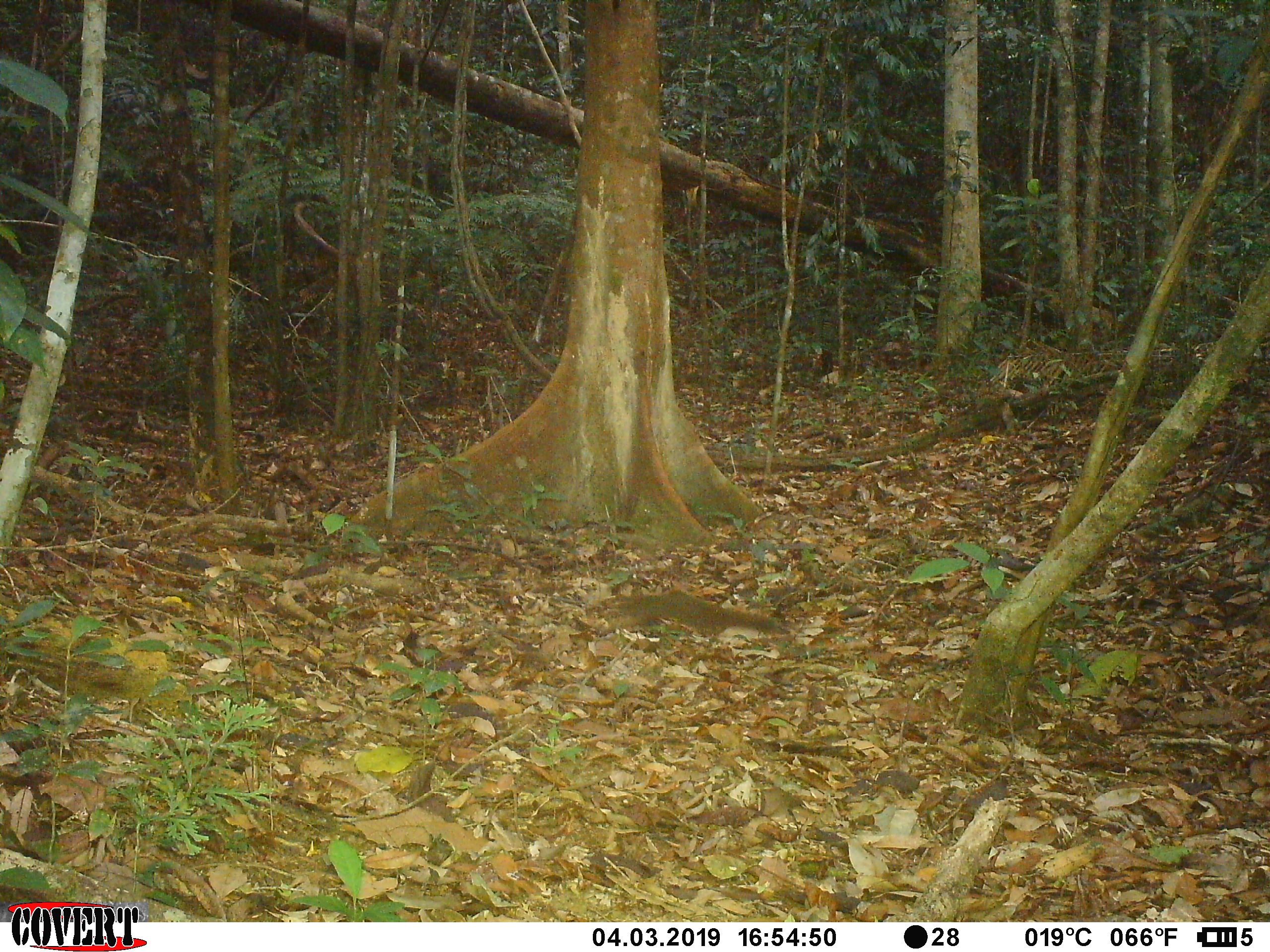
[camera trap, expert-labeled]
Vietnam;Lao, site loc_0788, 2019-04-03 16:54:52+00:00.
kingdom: Animalia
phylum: Chordata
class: Mammalia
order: Rodentia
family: Sciuridae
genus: Callosciurus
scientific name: Callosciurus erythraeus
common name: pallas's squirrel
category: pallass squirrel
Pallass squirrel (pallas's squirrel) (Callosciurus erythraeus). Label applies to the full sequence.